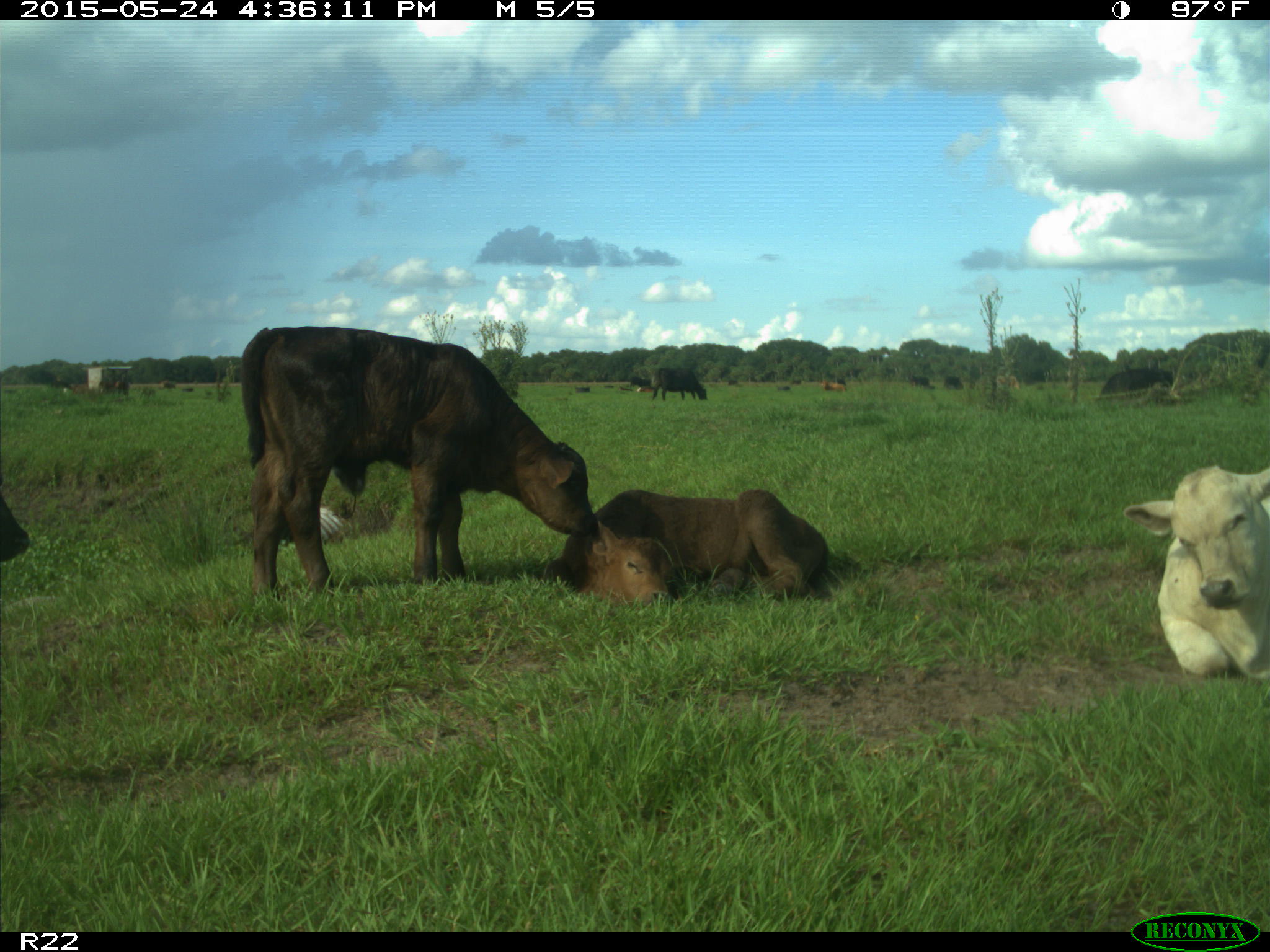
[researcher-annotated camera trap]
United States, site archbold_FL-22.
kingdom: Animalia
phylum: Chordata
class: Mammalia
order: Artiodactyla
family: Bovidae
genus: Bos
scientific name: Bos taurus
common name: domestic cow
Bos taurus (domestic cow).